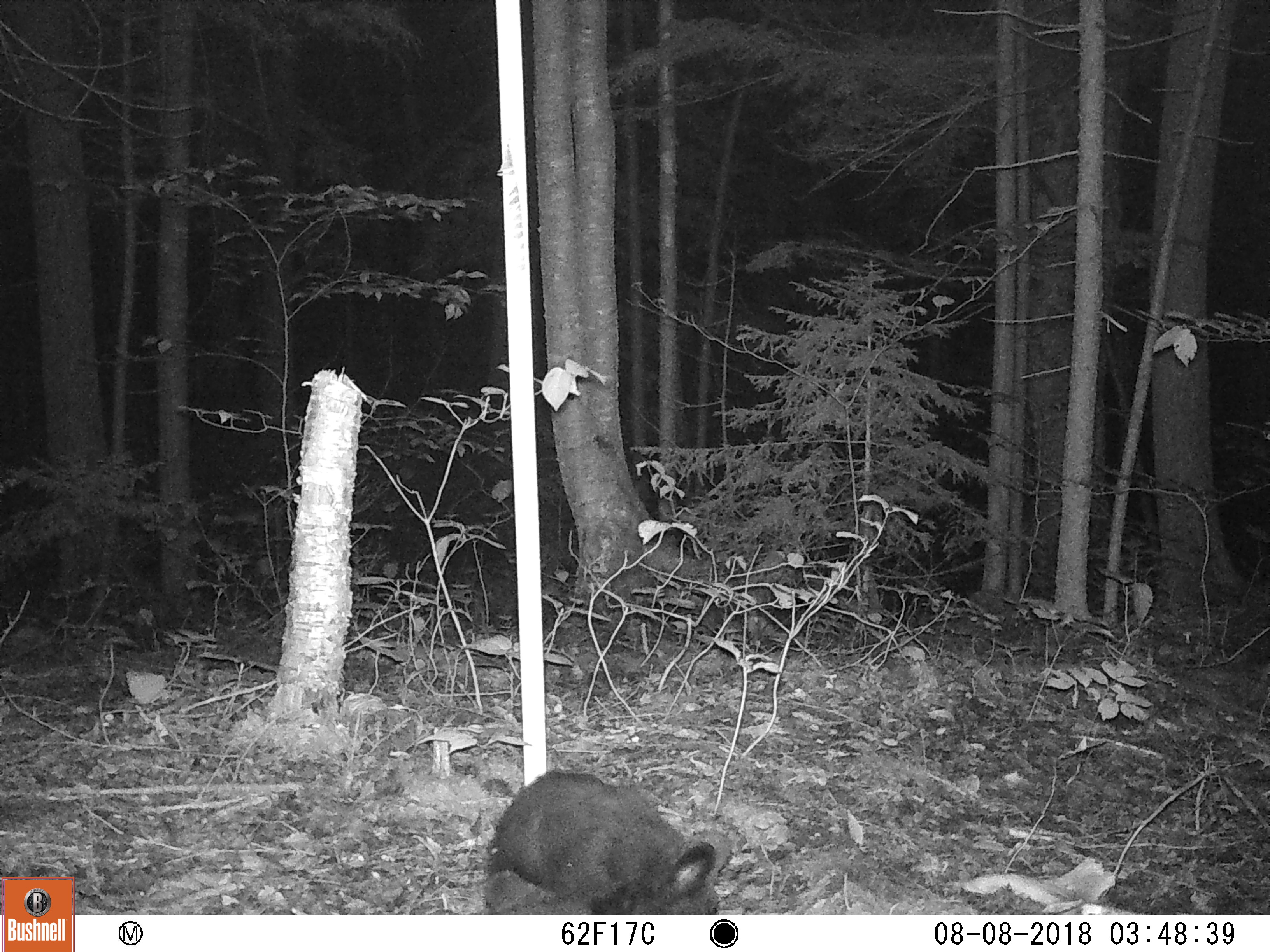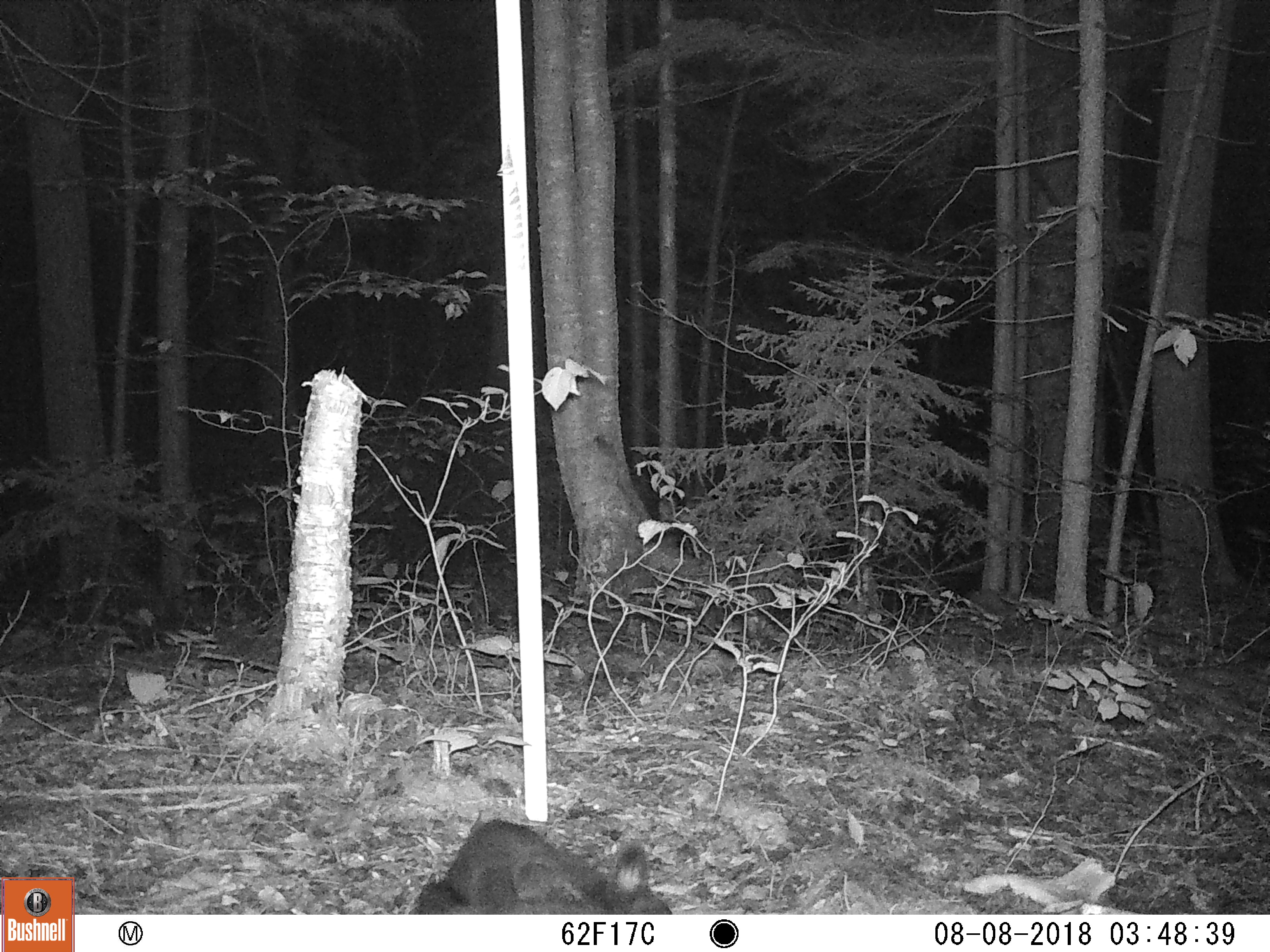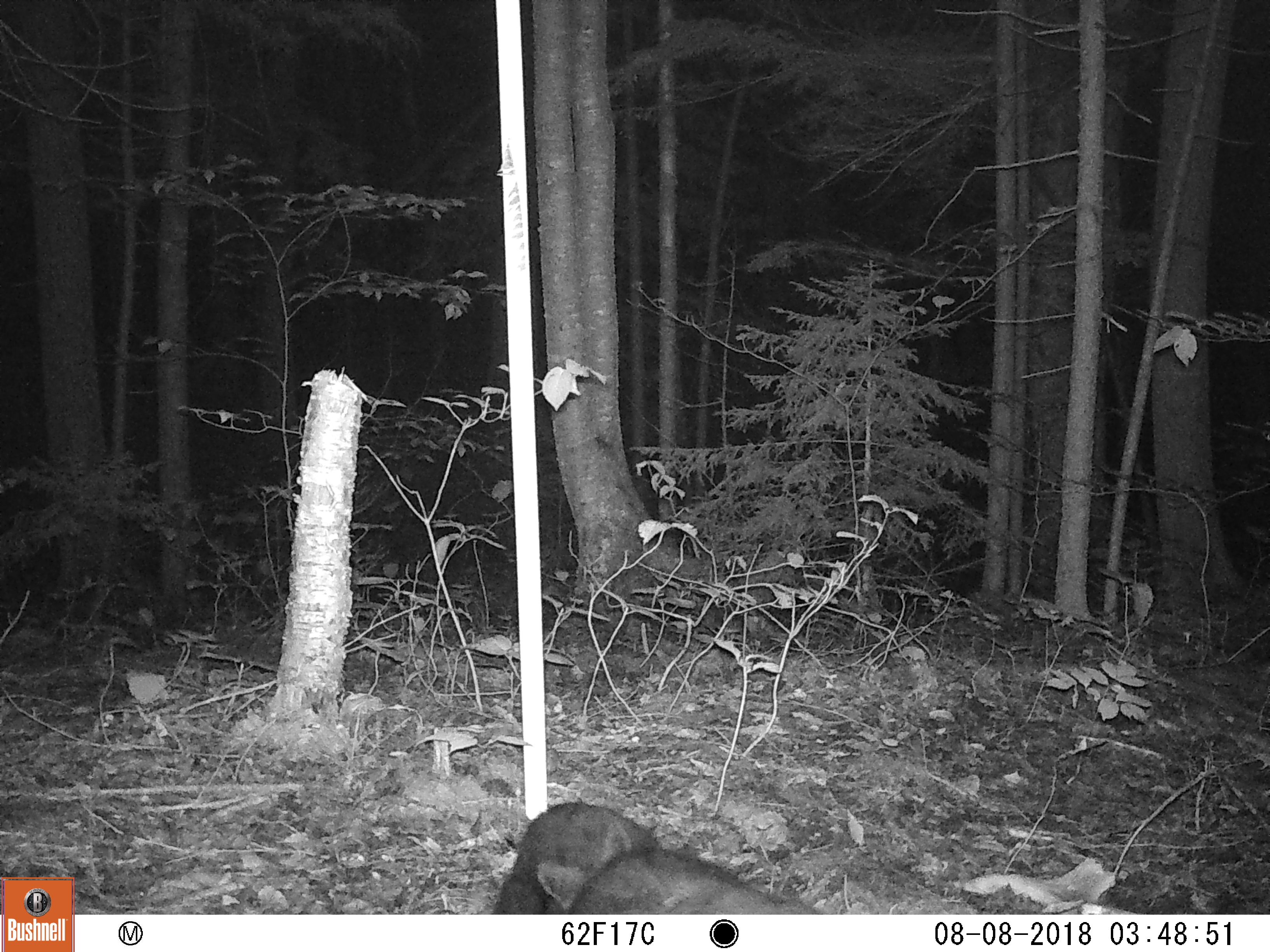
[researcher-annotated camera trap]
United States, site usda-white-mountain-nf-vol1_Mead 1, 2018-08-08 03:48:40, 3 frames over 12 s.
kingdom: Animalia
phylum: Chordata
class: Mammalia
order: Carnivora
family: Ursidae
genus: Ursus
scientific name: Ursus americanus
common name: black bear